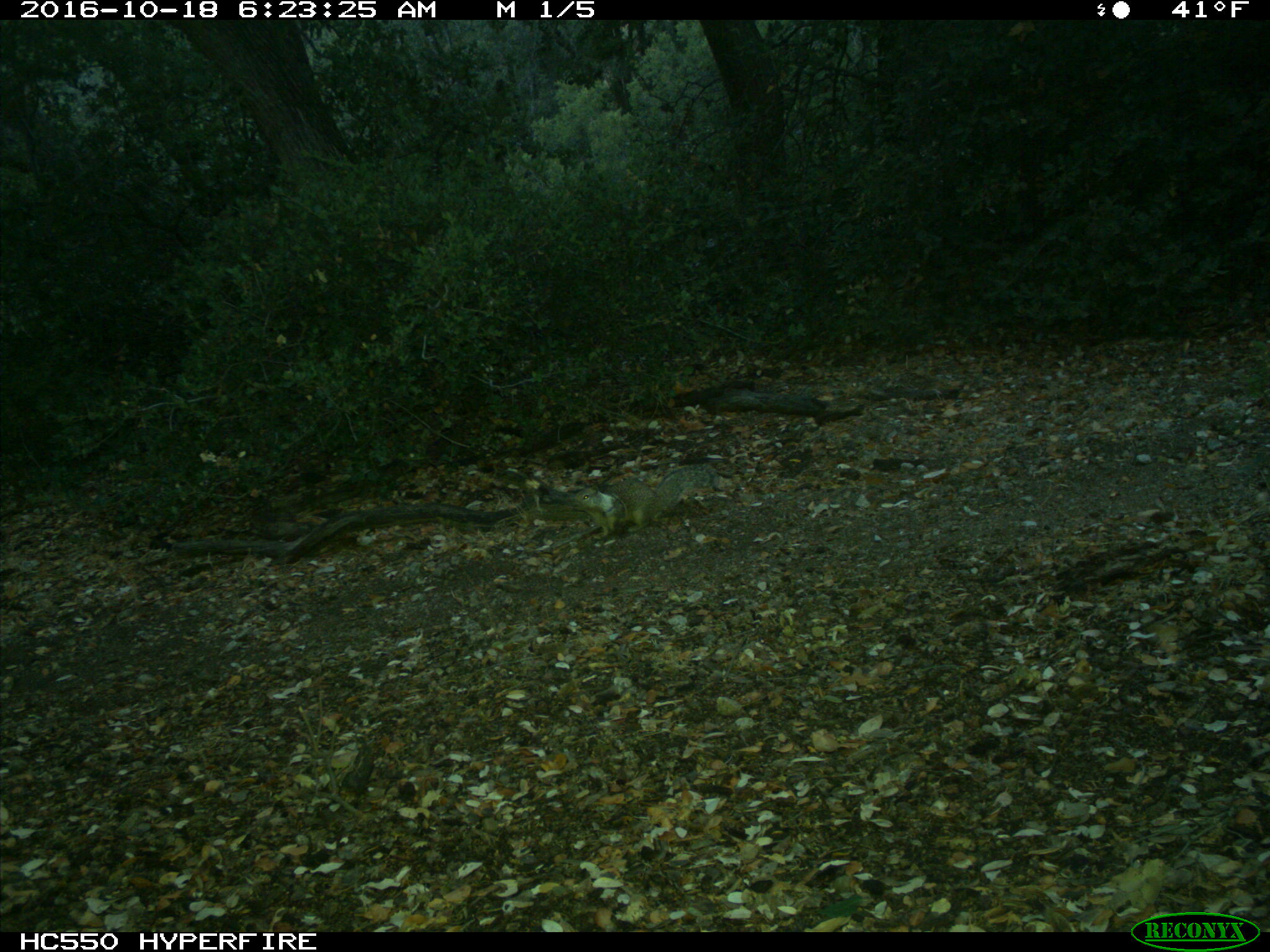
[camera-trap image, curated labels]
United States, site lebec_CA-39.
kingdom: Animalia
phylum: Chordata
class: Mammalia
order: Rodentia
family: Sciuridae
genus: Otospermophilus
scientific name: Otospermophilus beecheyi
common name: california ground squirrel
Otospermophilus beecheyi (california ground squirrel).